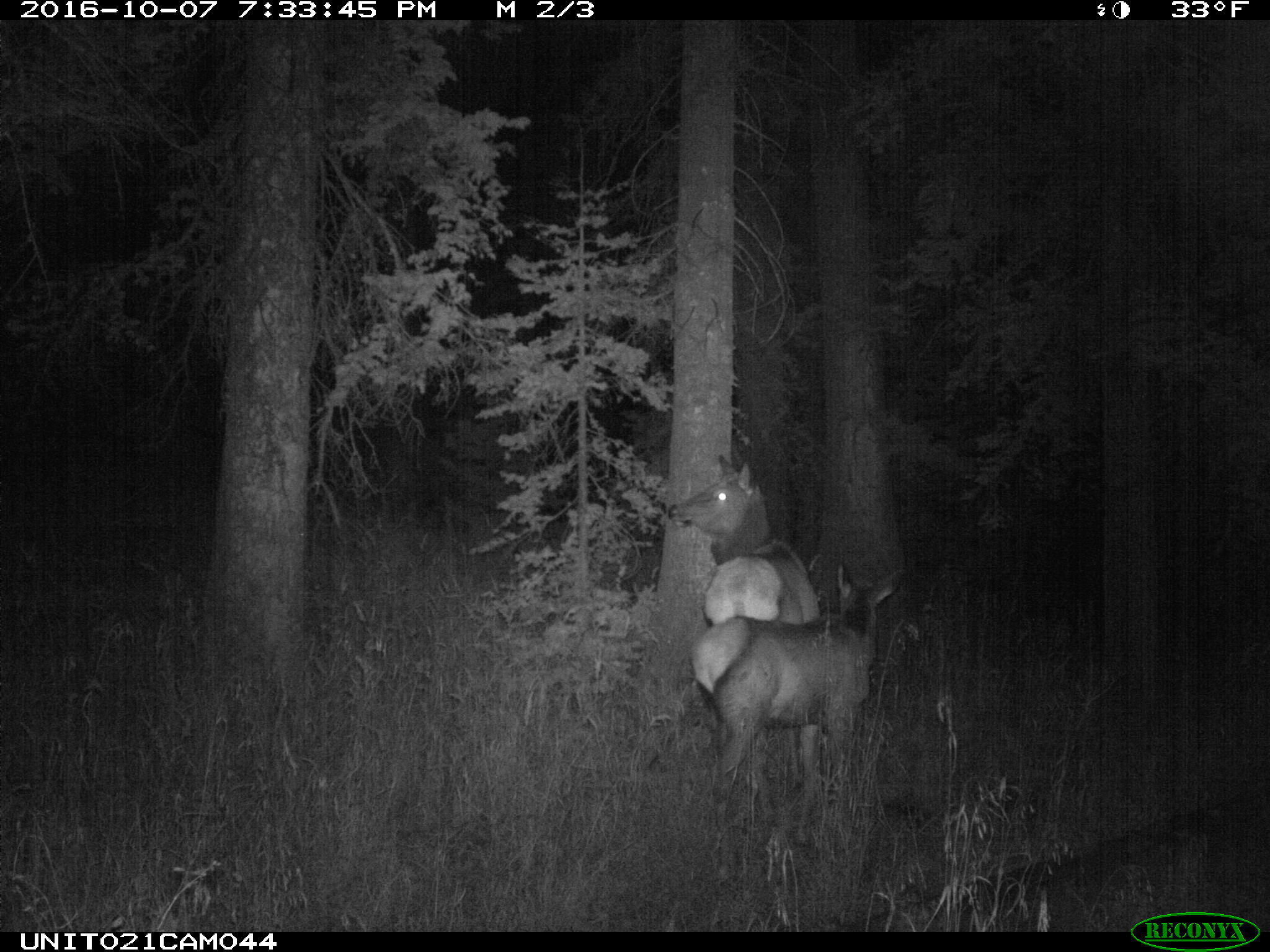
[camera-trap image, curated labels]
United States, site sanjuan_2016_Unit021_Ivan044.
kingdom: Animalia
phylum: Chordata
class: Mammalia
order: Artiodactyla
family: Cervidae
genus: Cervus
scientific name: Cervus elaphus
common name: red deer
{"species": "Cervus elaphus (red deer)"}